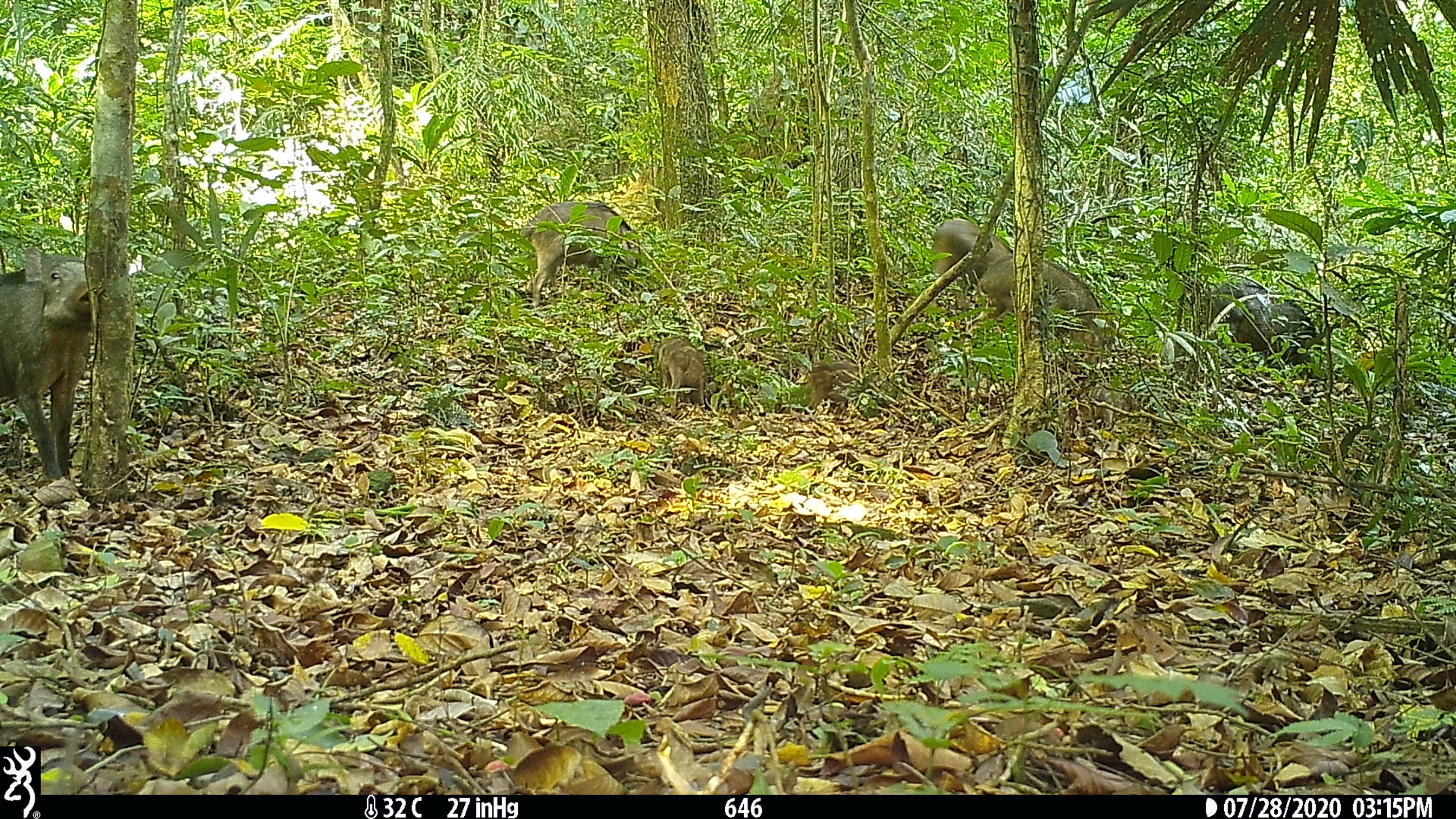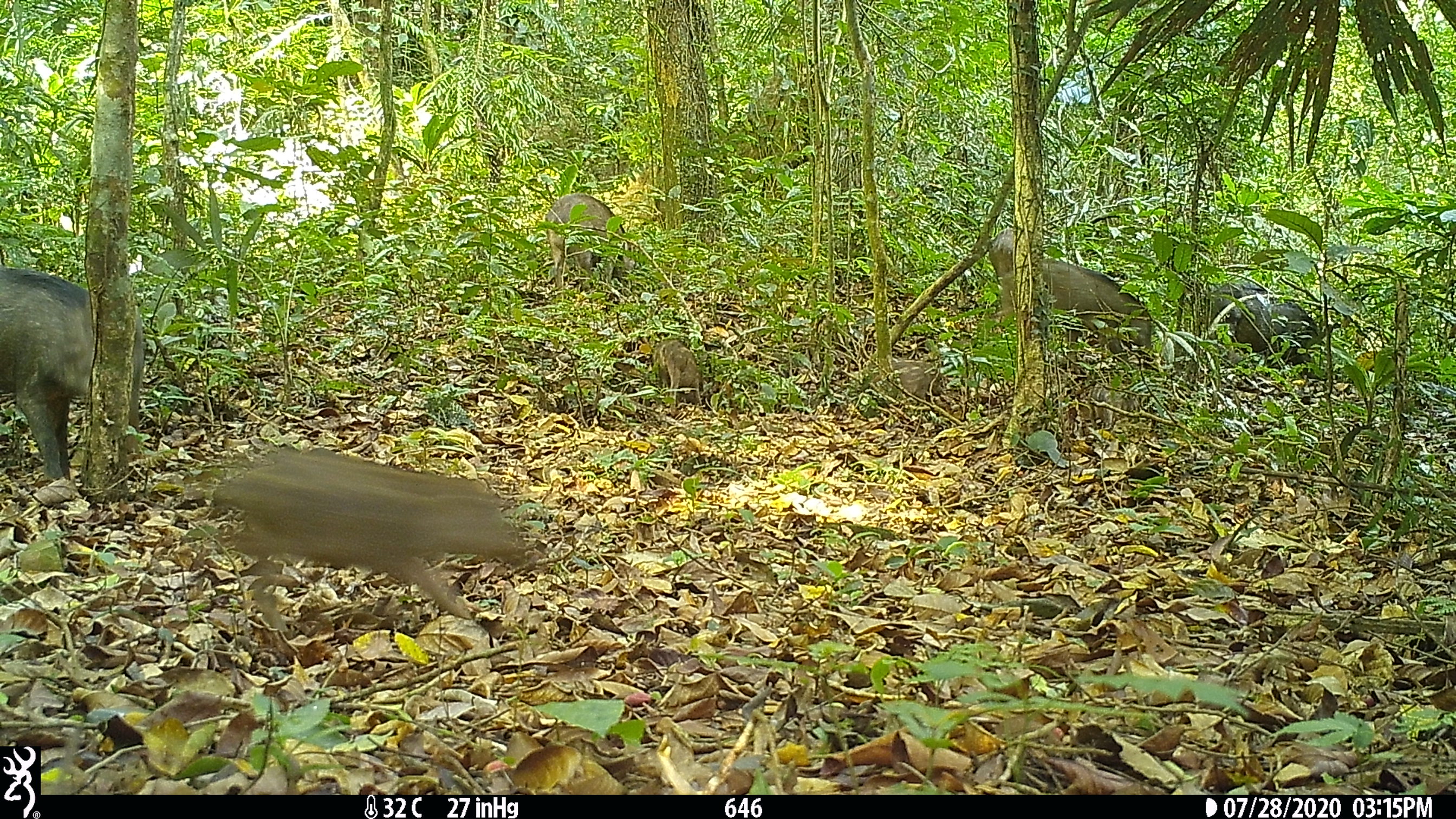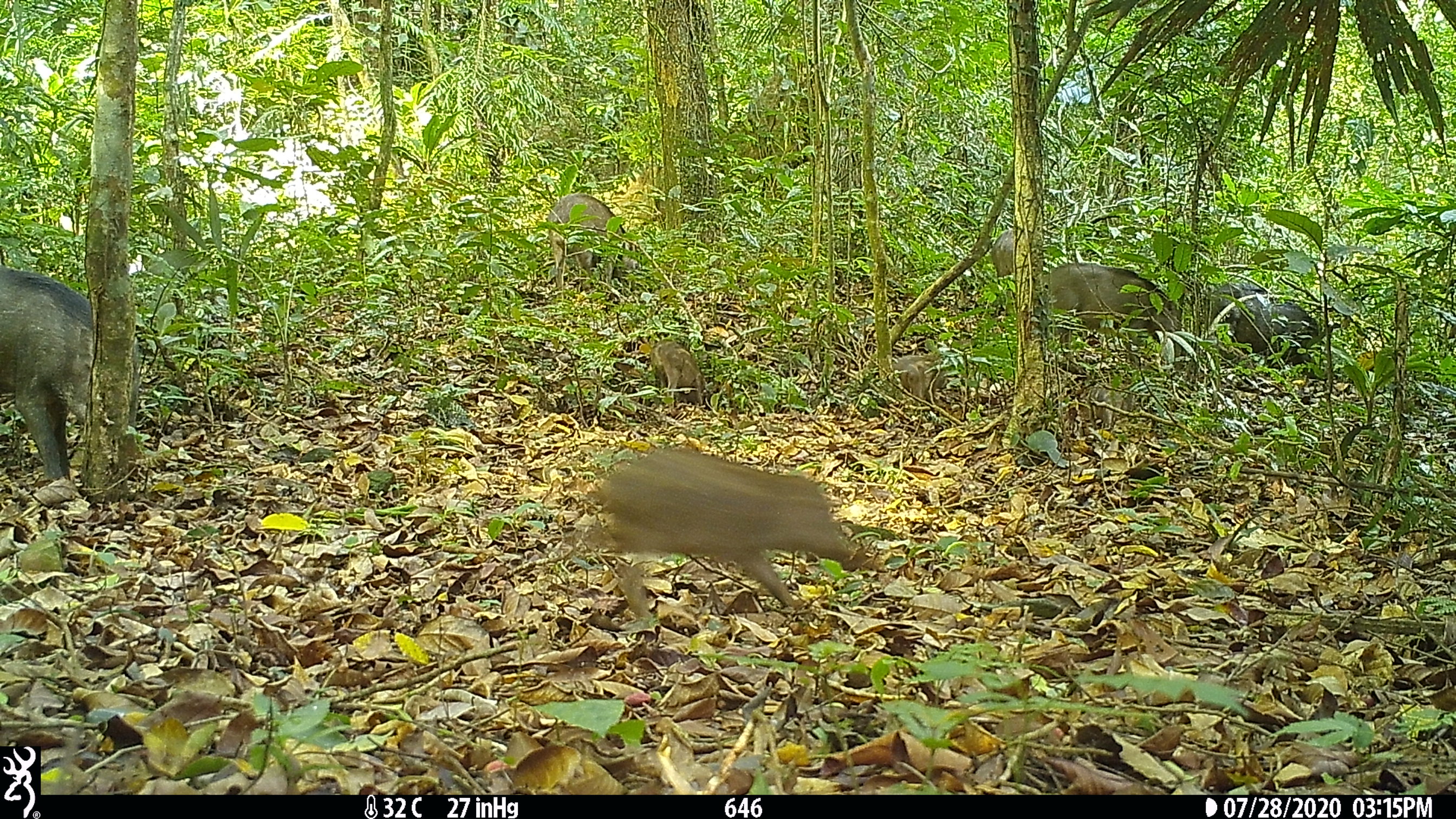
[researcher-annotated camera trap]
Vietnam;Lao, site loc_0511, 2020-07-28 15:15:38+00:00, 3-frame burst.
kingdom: Animalia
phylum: Chordata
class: Mammalia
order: Artiodactyla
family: Suidae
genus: Sus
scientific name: Sus scrofa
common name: eurasian wild pig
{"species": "eurasian wild pig (Sus scrofa)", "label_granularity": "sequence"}